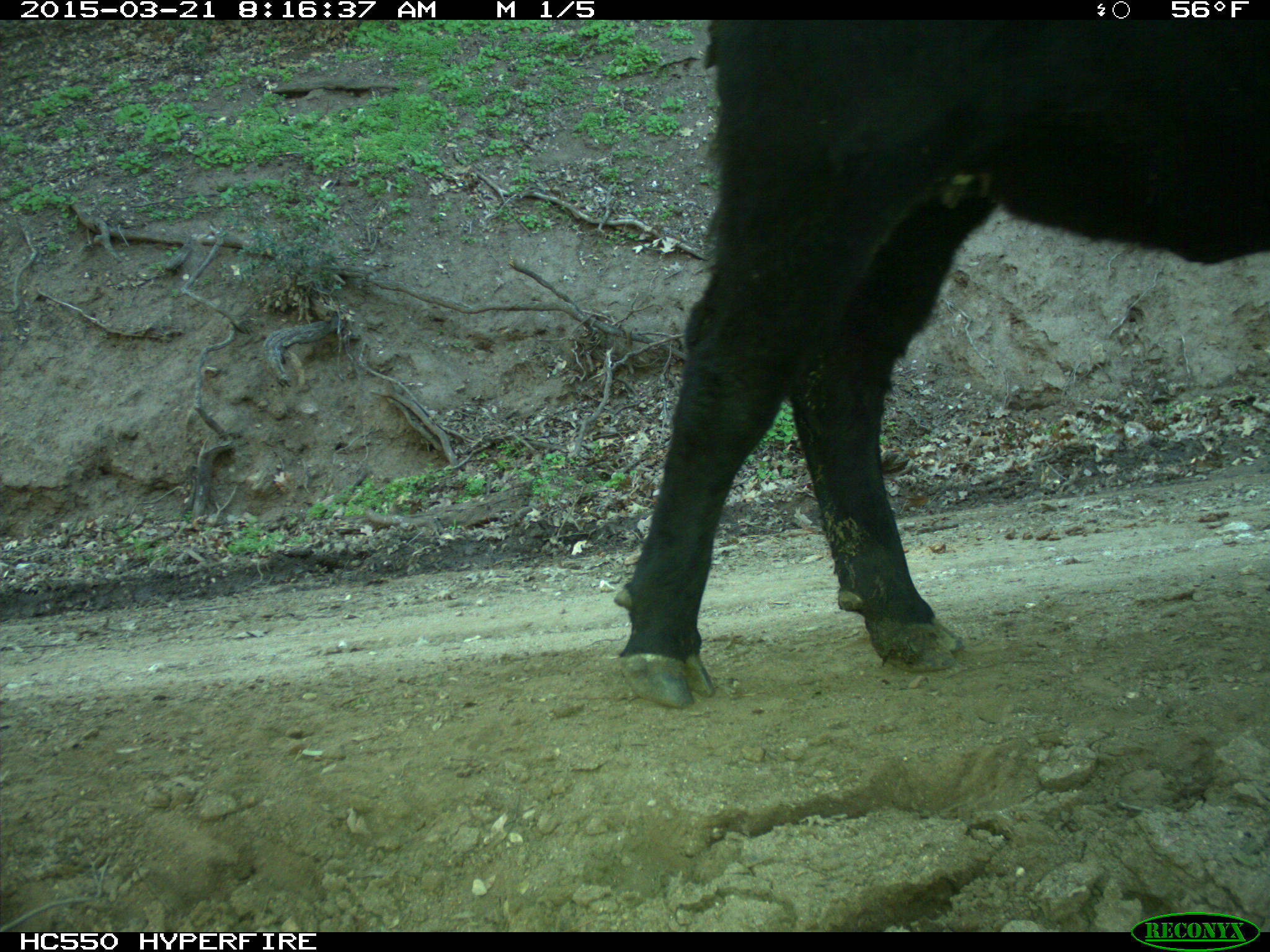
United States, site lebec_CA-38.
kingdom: Animalia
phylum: Chordata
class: Mammalia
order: Artiodactyla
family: Bovidae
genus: Bos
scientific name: Bos taurus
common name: domestic cow